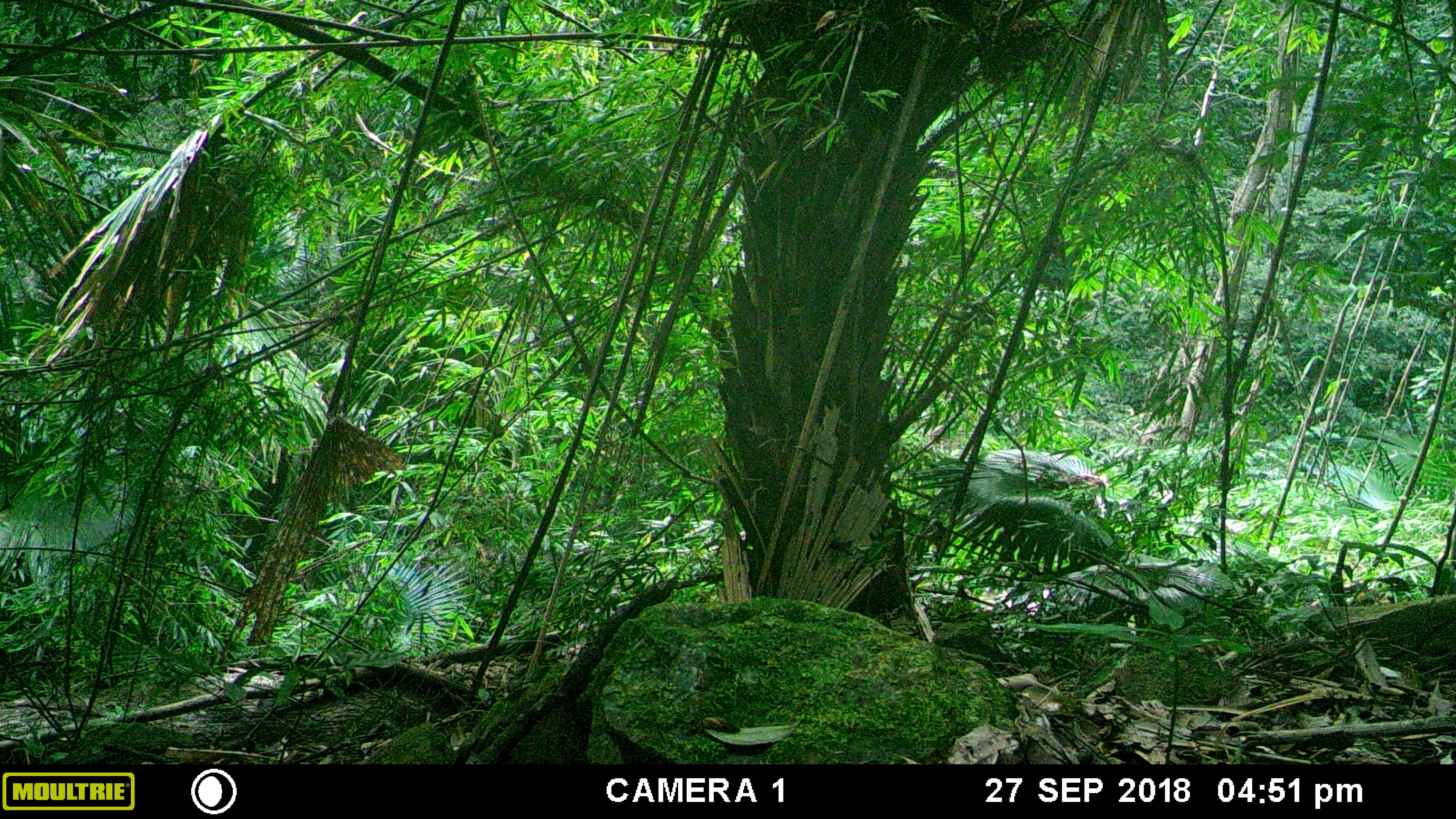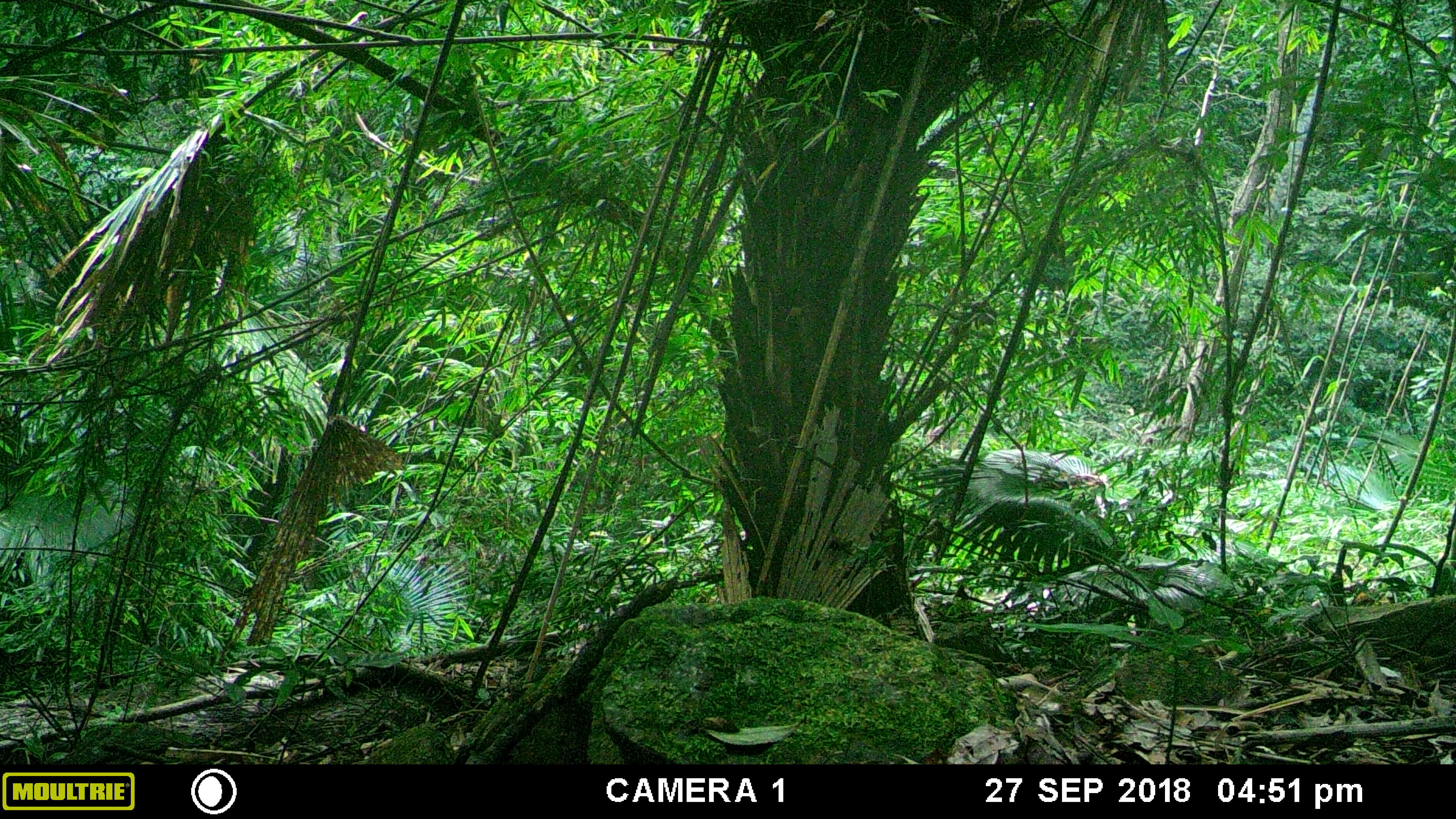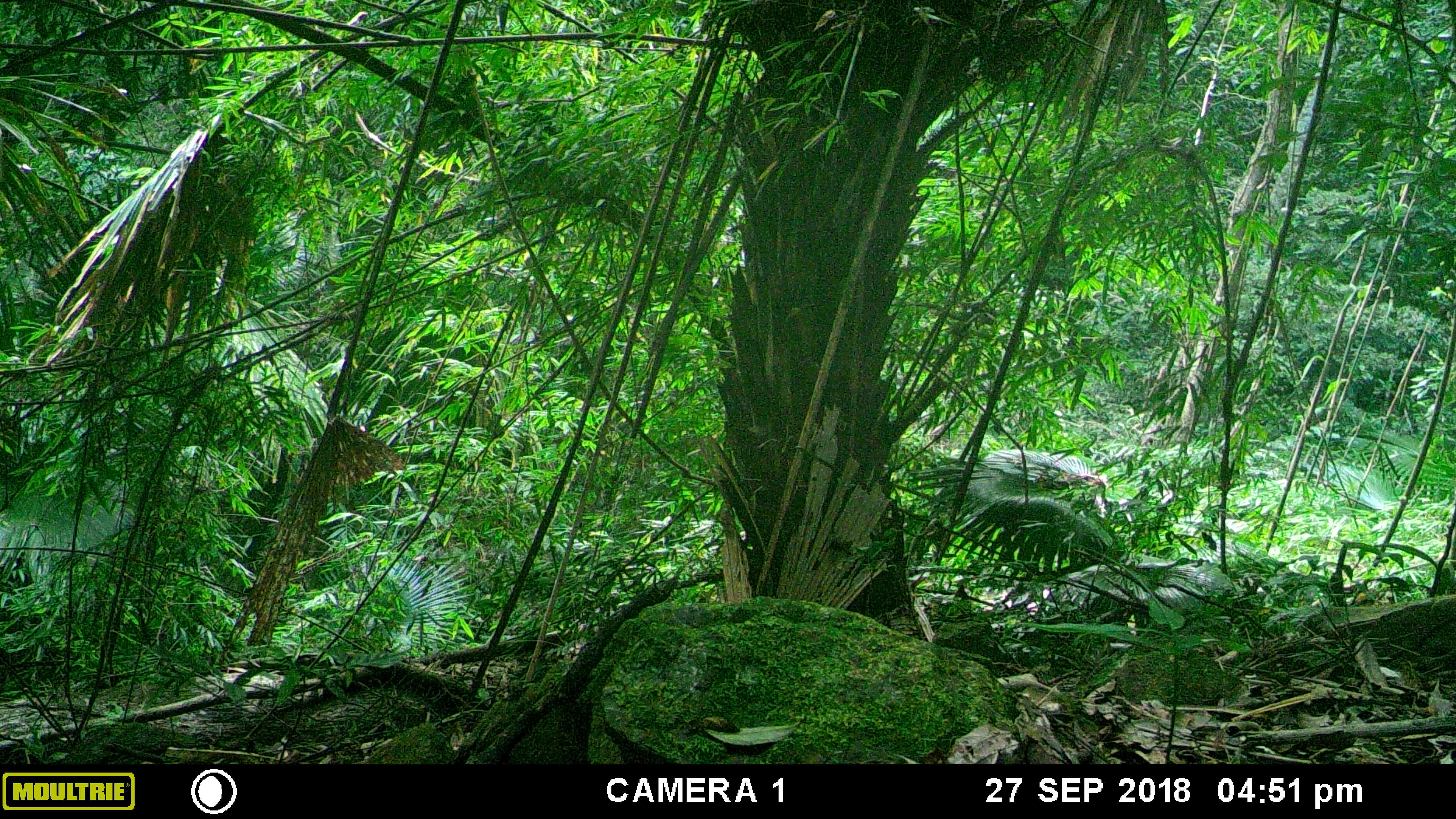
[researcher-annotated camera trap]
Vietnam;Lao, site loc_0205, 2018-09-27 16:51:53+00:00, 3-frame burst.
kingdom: Animalia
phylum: Chordata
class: Mammalia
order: Artiodactyla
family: Cervidae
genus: Rusa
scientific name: Rusa unicolor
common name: sambar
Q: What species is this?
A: Sambar (Rusa unicolor).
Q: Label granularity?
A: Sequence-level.